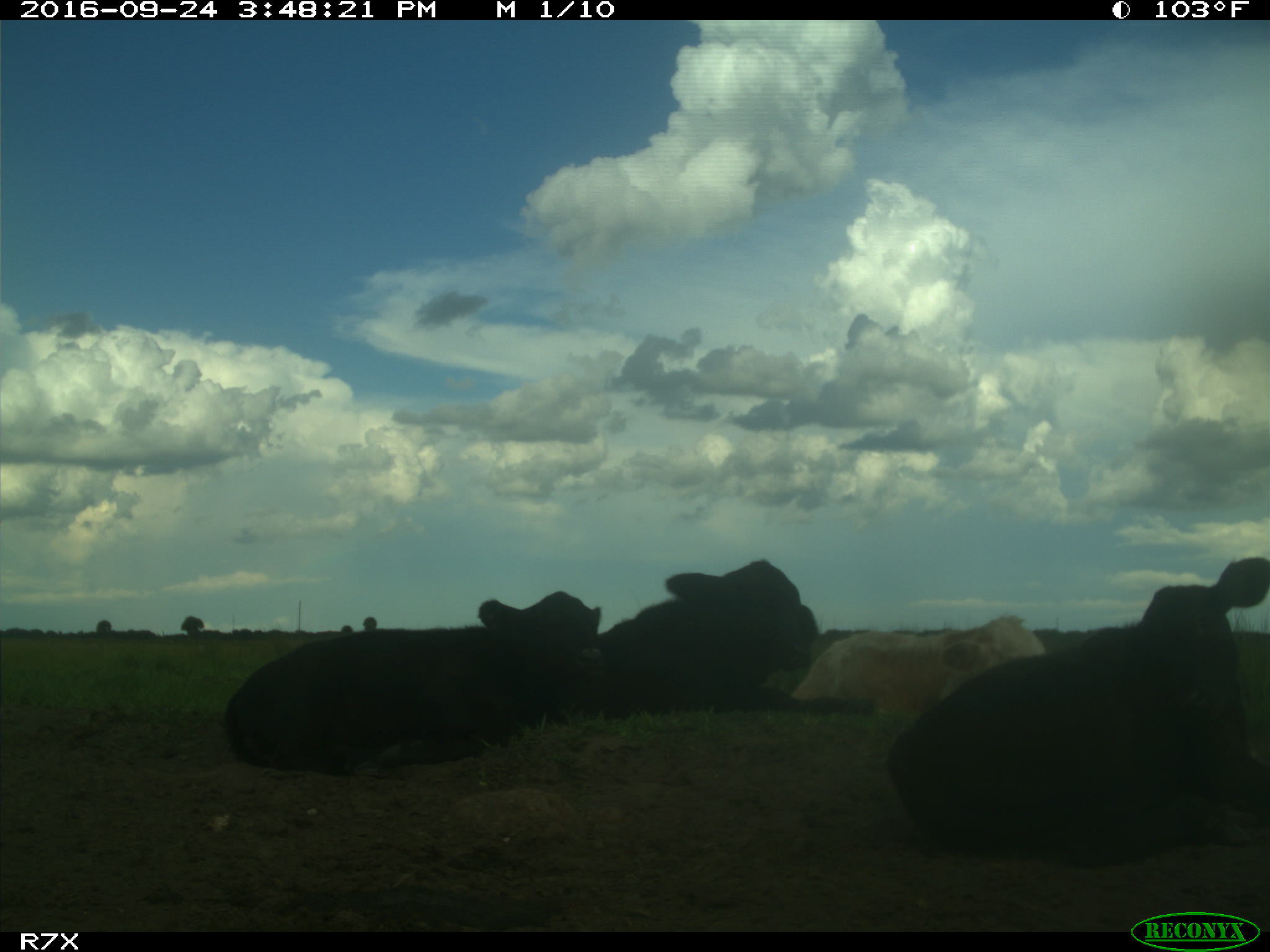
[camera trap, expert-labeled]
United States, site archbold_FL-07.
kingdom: Animalia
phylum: Chordata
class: Mammalia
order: Artiodactyla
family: Bovidae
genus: Bos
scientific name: Bos taurus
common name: domestic cow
Bos taurus (domestic cow).